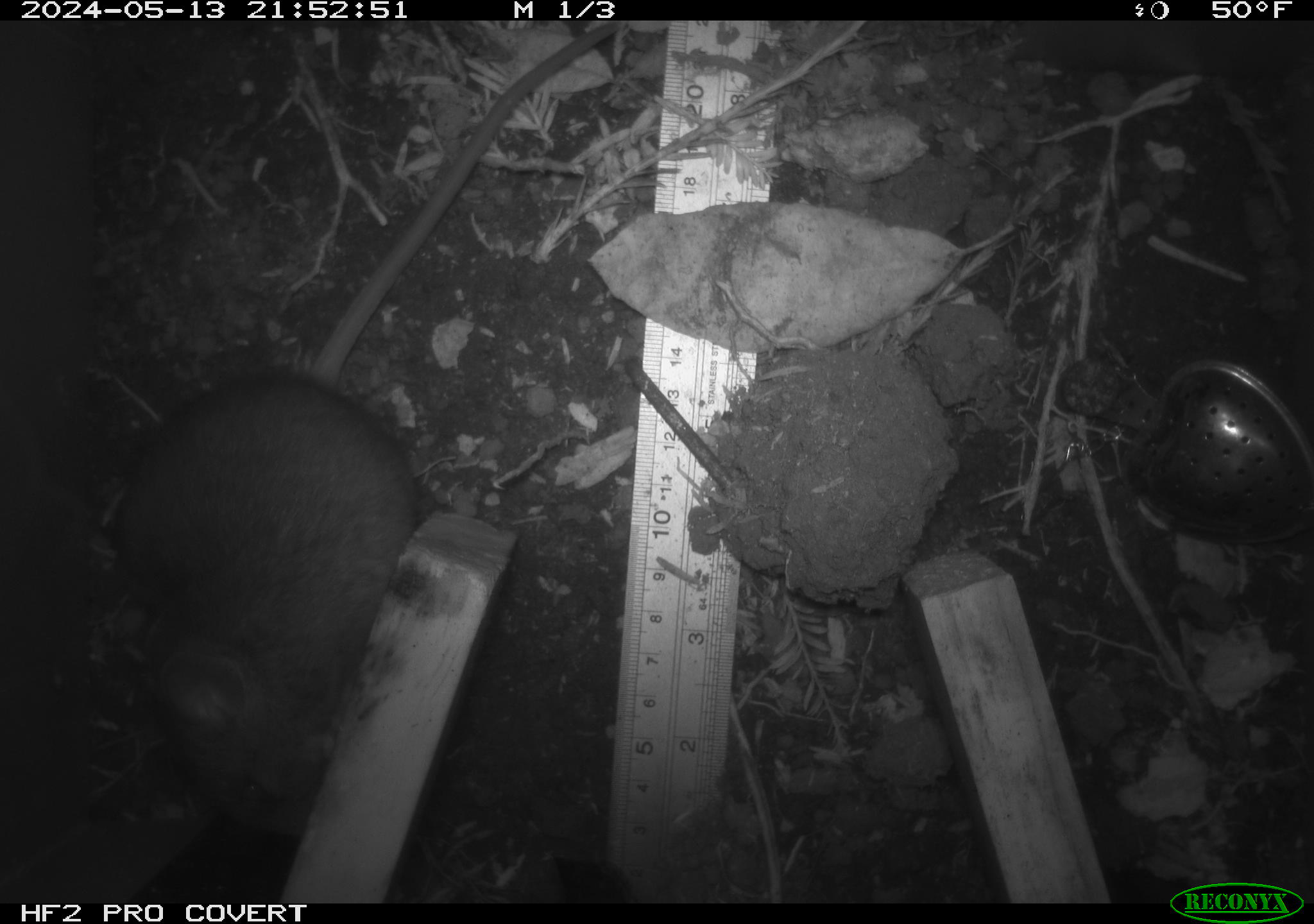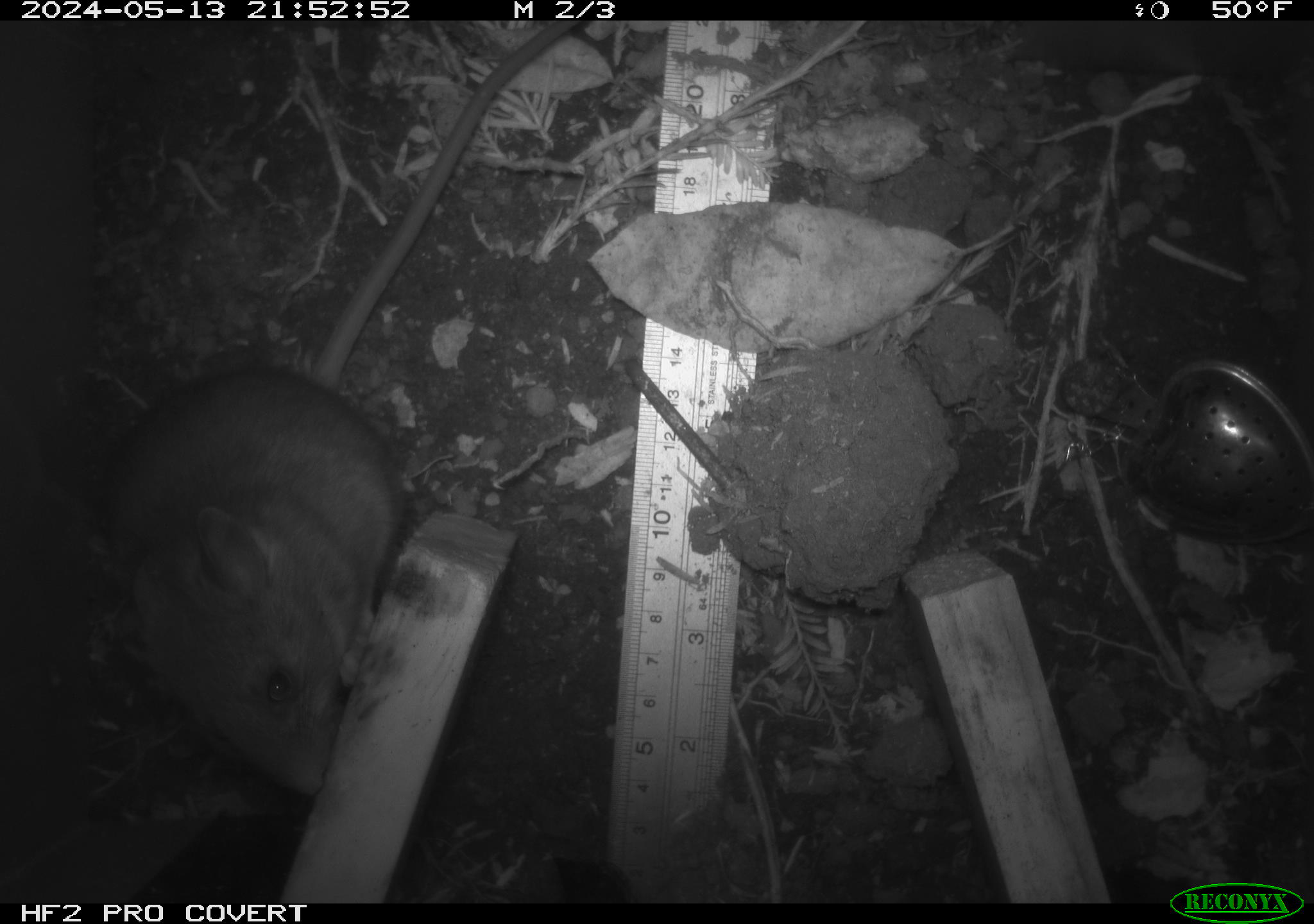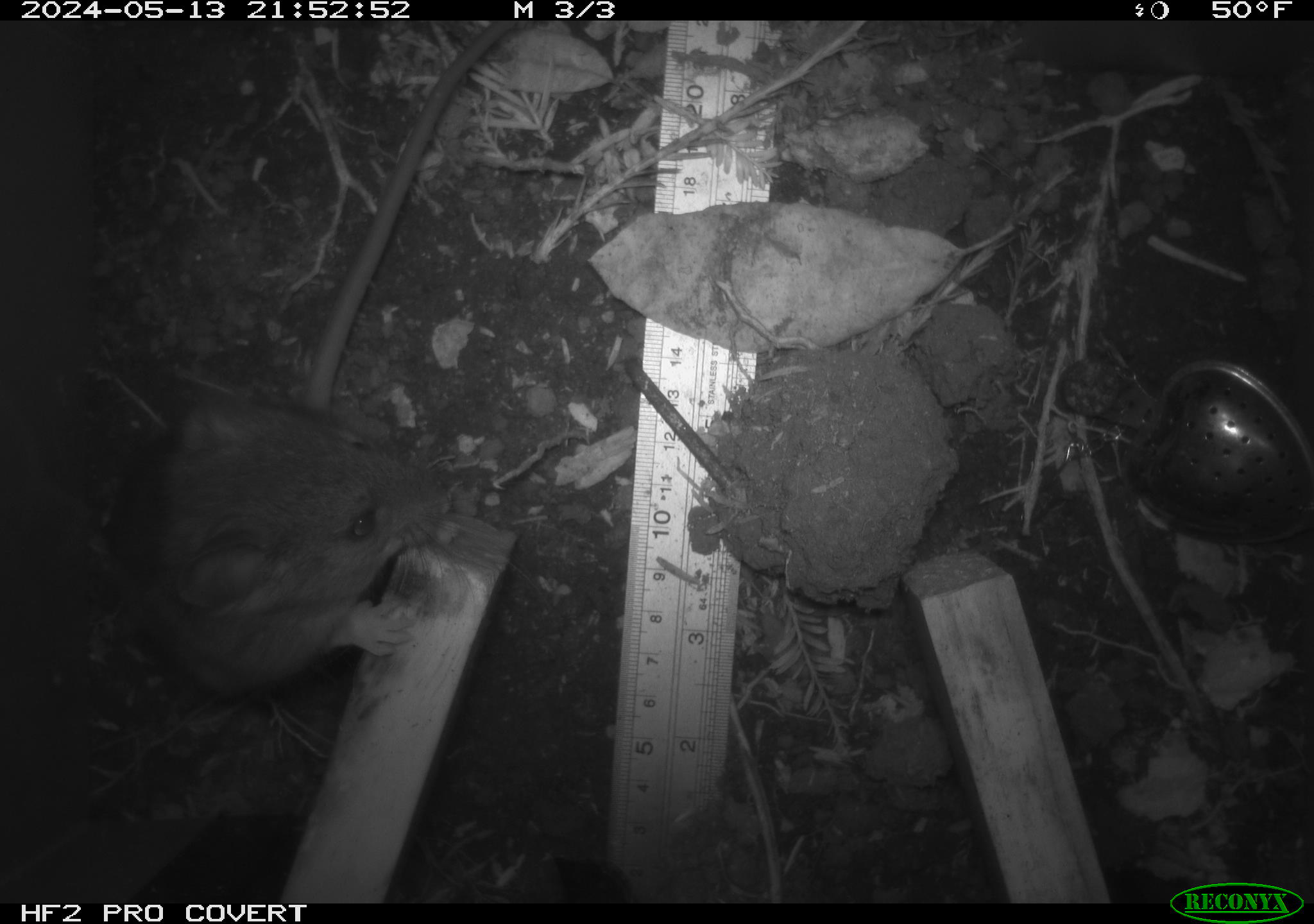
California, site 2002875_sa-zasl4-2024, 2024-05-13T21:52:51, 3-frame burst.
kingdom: Animalia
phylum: Chordata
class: Mammalia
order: Rodentia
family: Cricetidae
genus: Neotoma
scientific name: Neotoma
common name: pack rat or woodrat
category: neotoma species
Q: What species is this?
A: Neotoma species (pack rat or woodrat) (Neotoma).